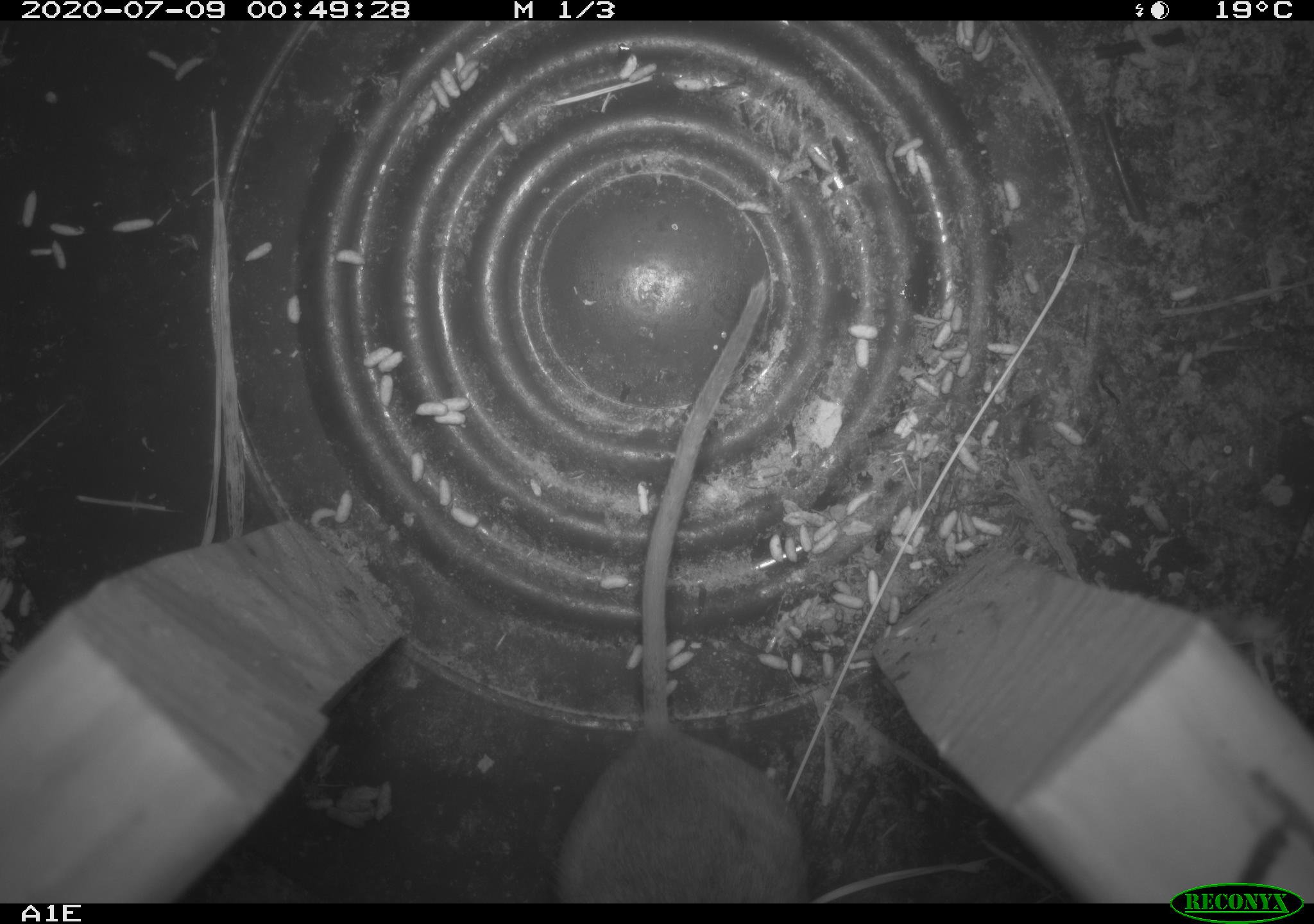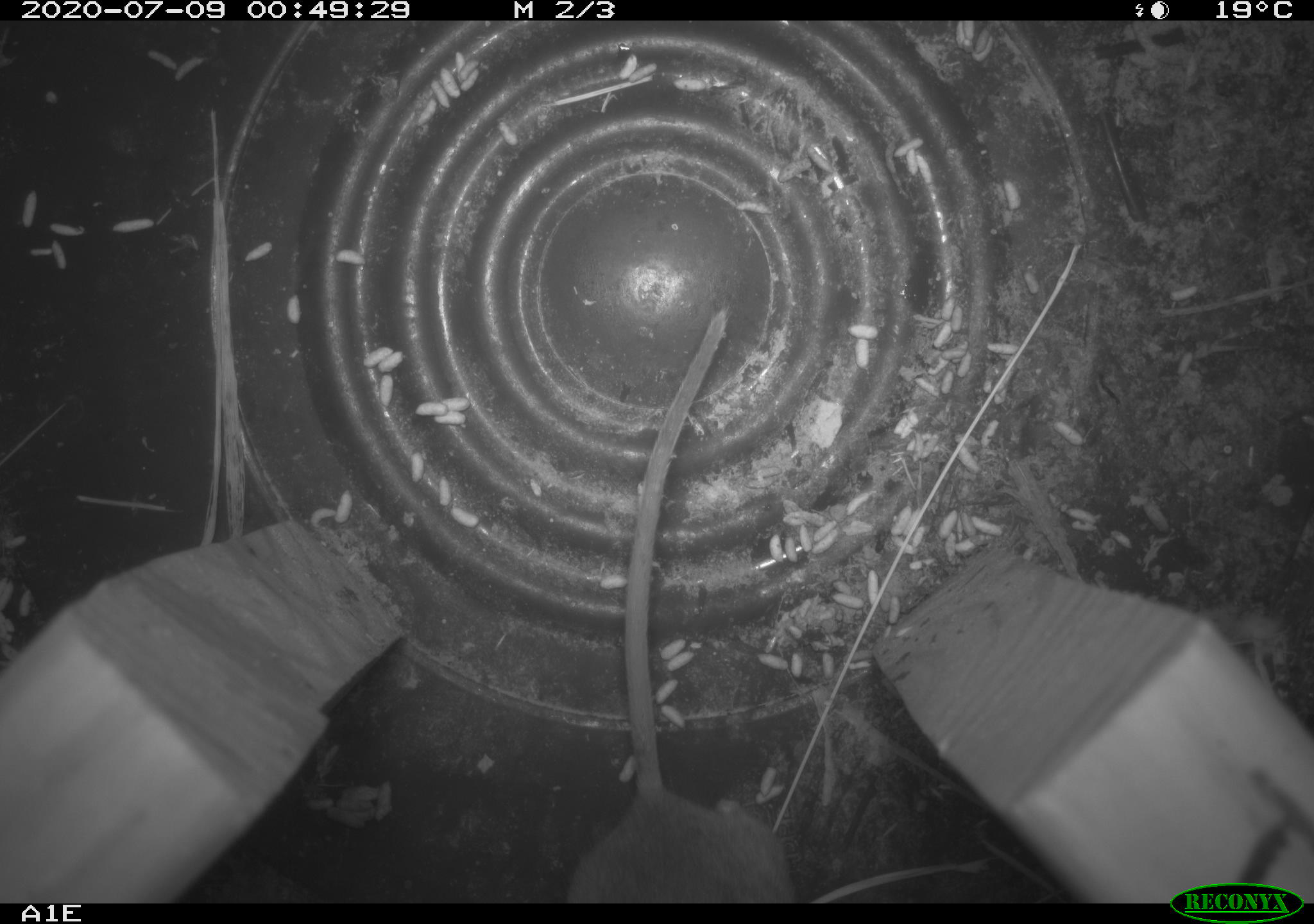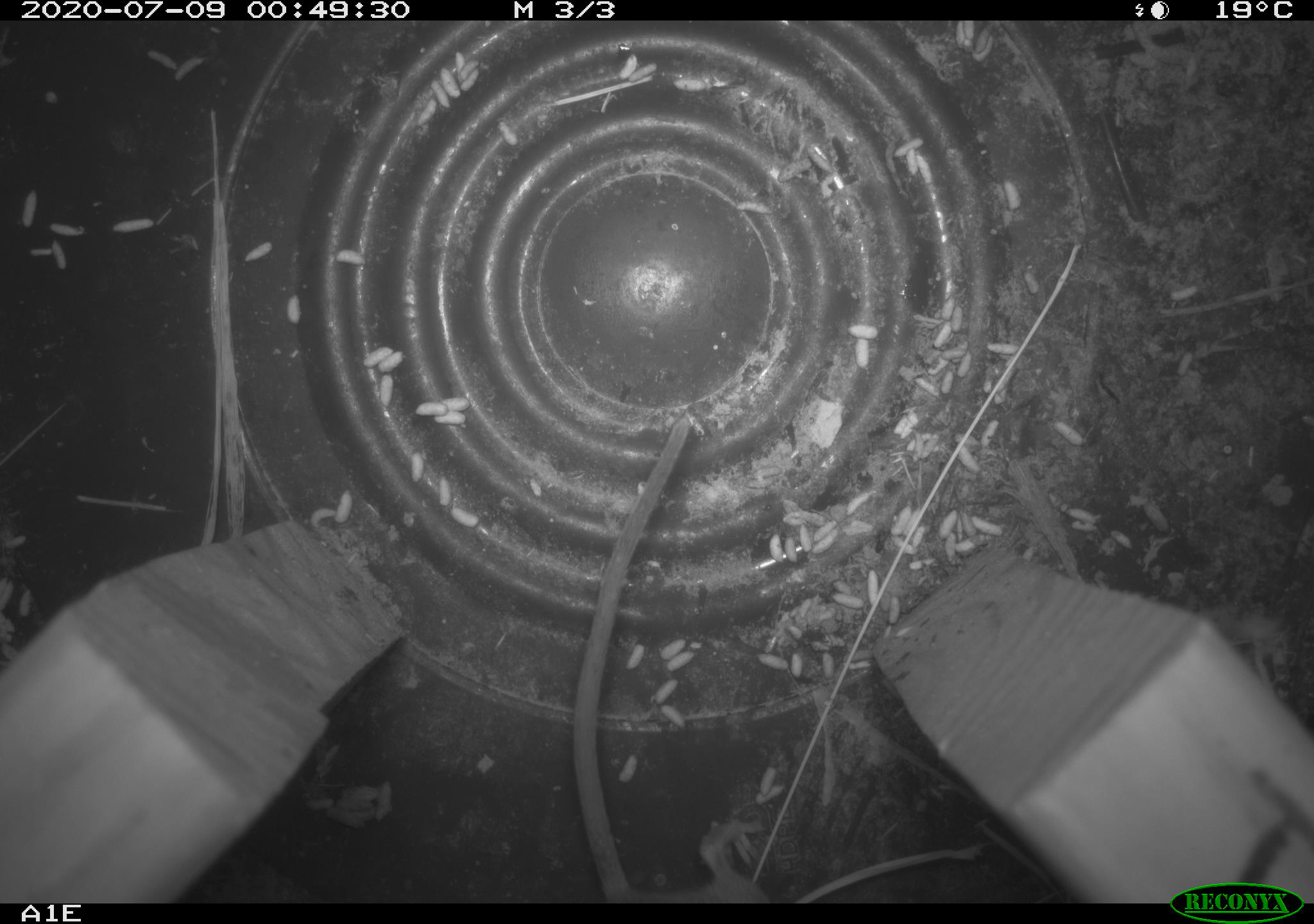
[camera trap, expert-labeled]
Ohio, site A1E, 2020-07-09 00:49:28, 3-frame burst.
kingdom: Animalia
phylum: Chordata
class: Mammalia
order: Rodentia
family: Cricetidae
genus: Peromyscus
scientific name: Peromyscus leucopus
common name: white-footed mouse